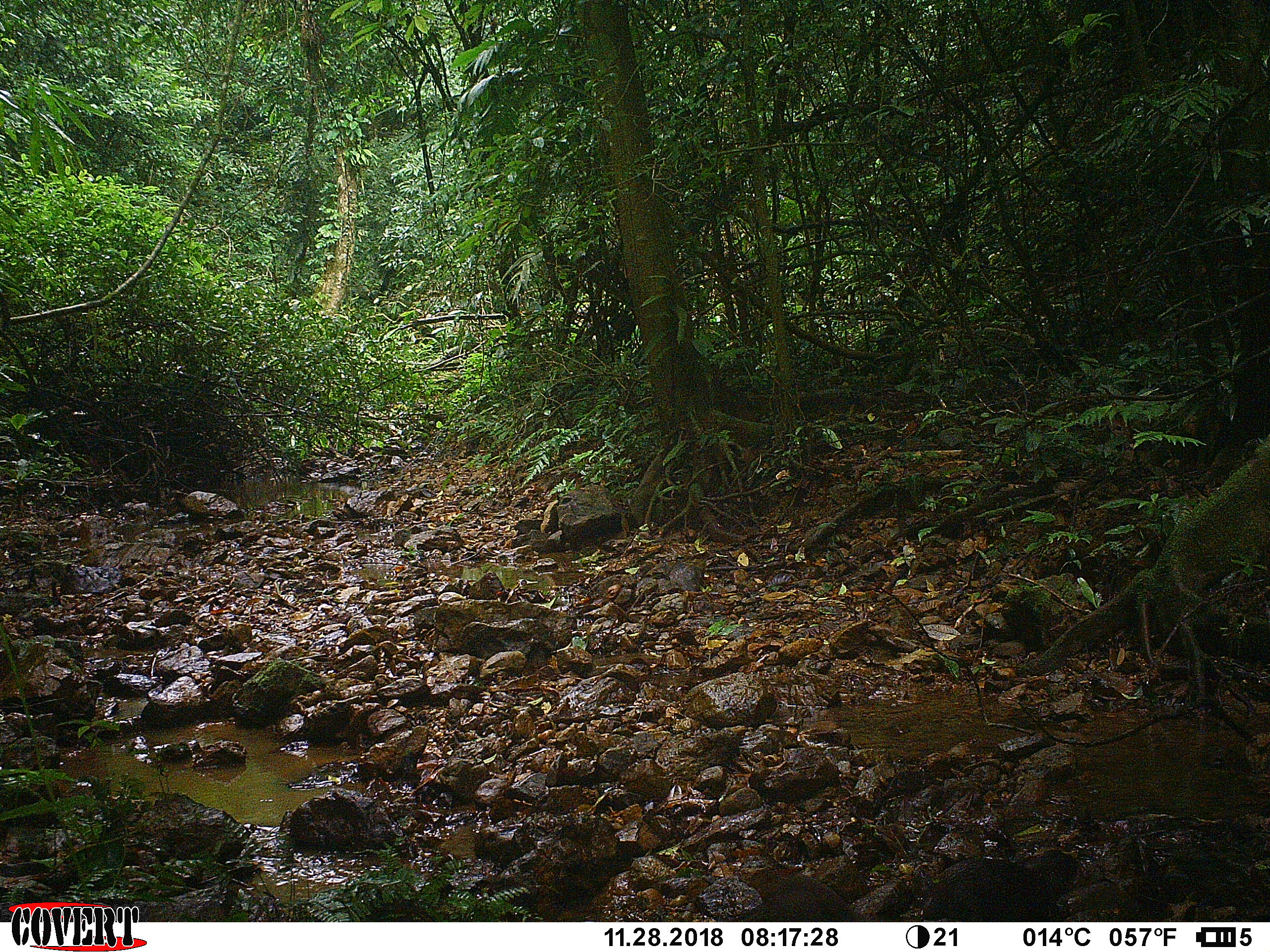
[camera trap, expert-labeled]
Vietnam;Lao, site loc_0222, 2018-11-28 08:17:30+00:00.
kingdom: Animalia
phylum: Chordata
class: Mammalia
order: Artiodactyla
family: Suidae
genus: Sus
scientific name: Sus scrofa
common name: eurasian wild pig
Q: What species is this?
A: Eurasian wild pig (Sus scrofa).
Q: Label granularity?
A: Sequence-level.